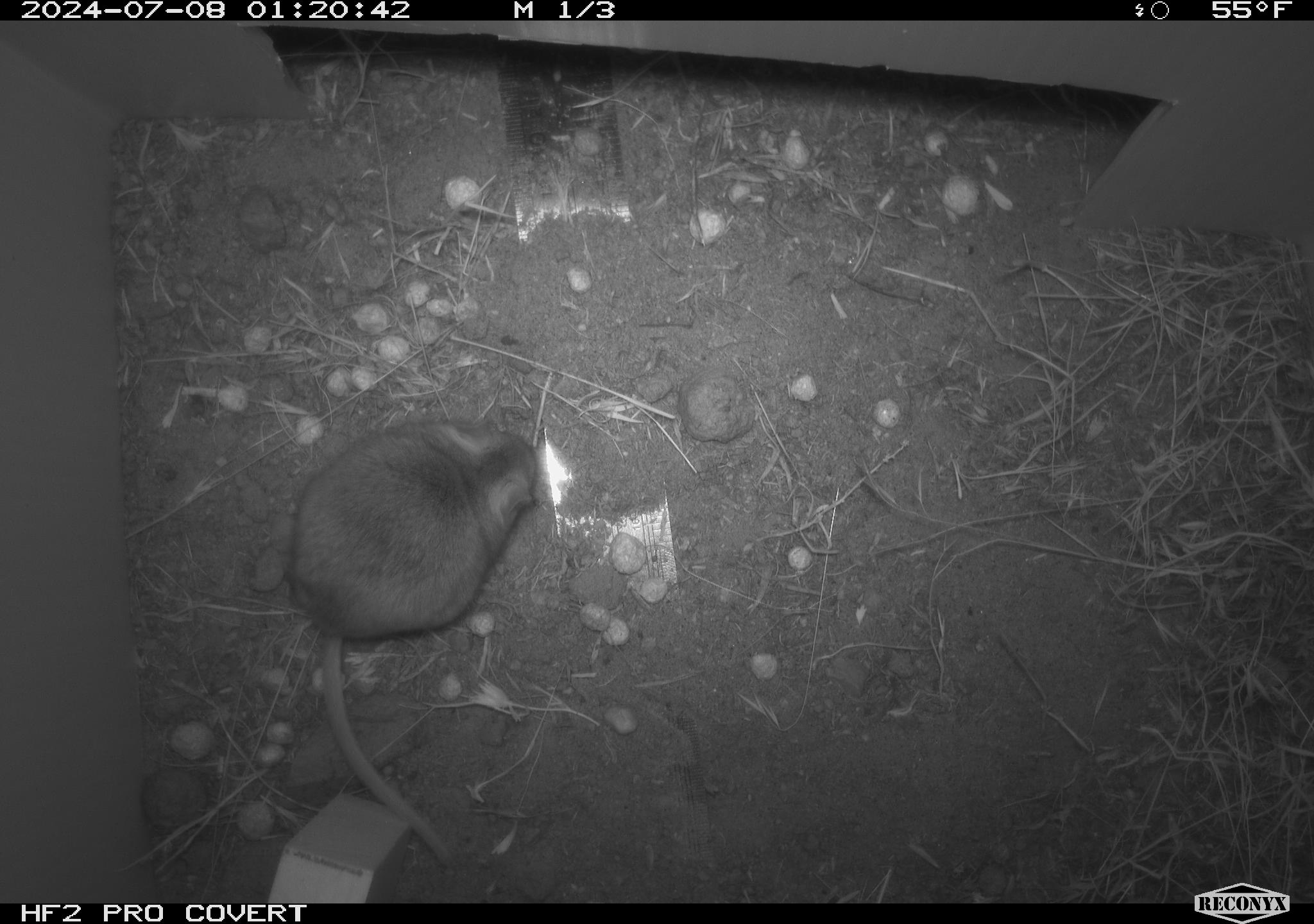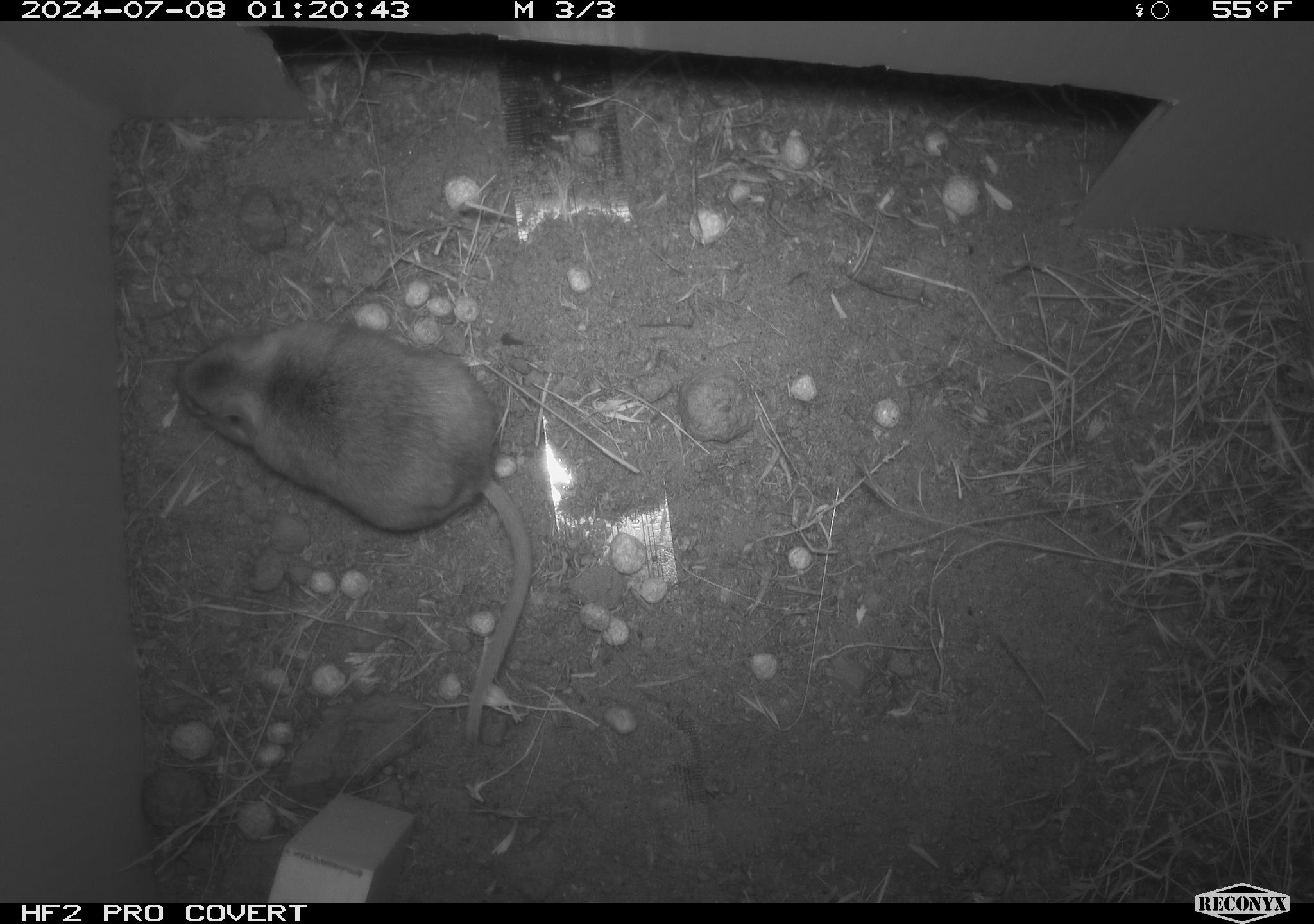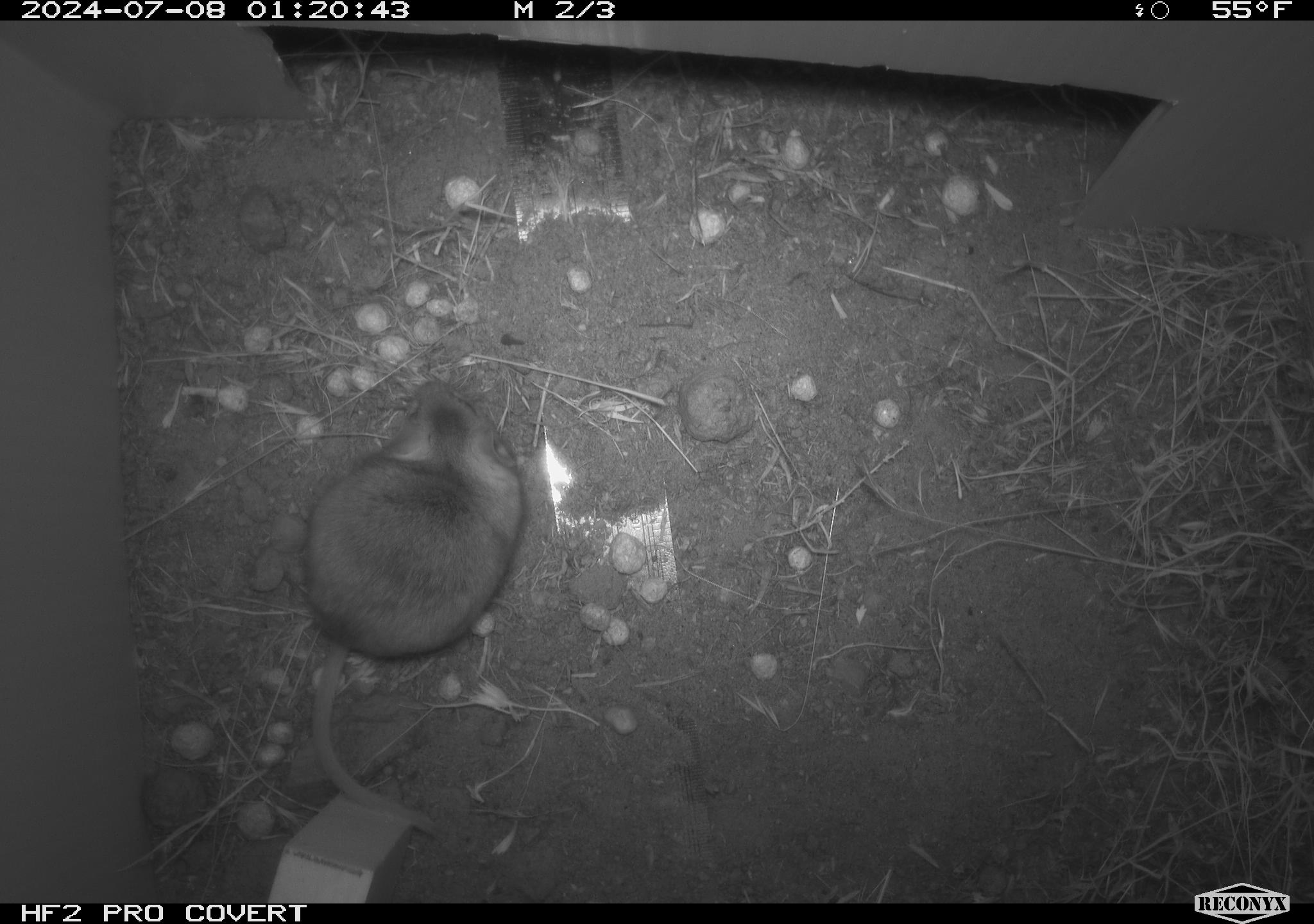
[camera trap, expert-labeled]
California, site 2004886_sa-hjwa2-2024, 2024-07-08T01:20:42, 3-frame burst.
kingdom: Animalia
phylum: Chordata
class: Mammalia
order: Rodentia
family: Heteromyidae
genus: Dipodomys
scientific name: Dipodomys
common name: kangaroo rats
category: dipodomys species